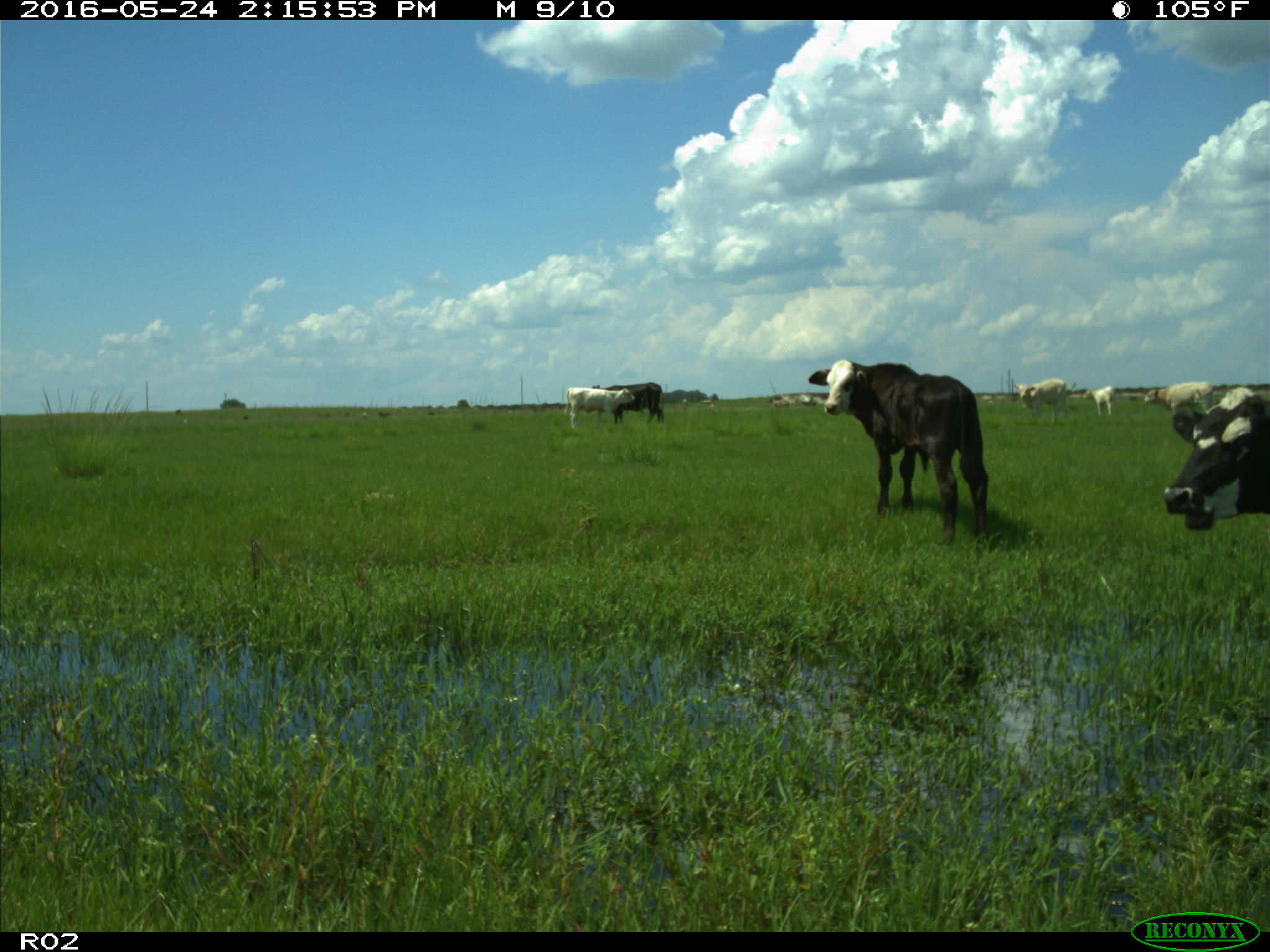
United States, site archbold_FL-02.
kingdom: Animalia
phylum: Chordata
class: Mammalia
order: Artiodactyla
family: Bovidae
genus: Bos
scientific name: Bos taurus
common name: domestic cow